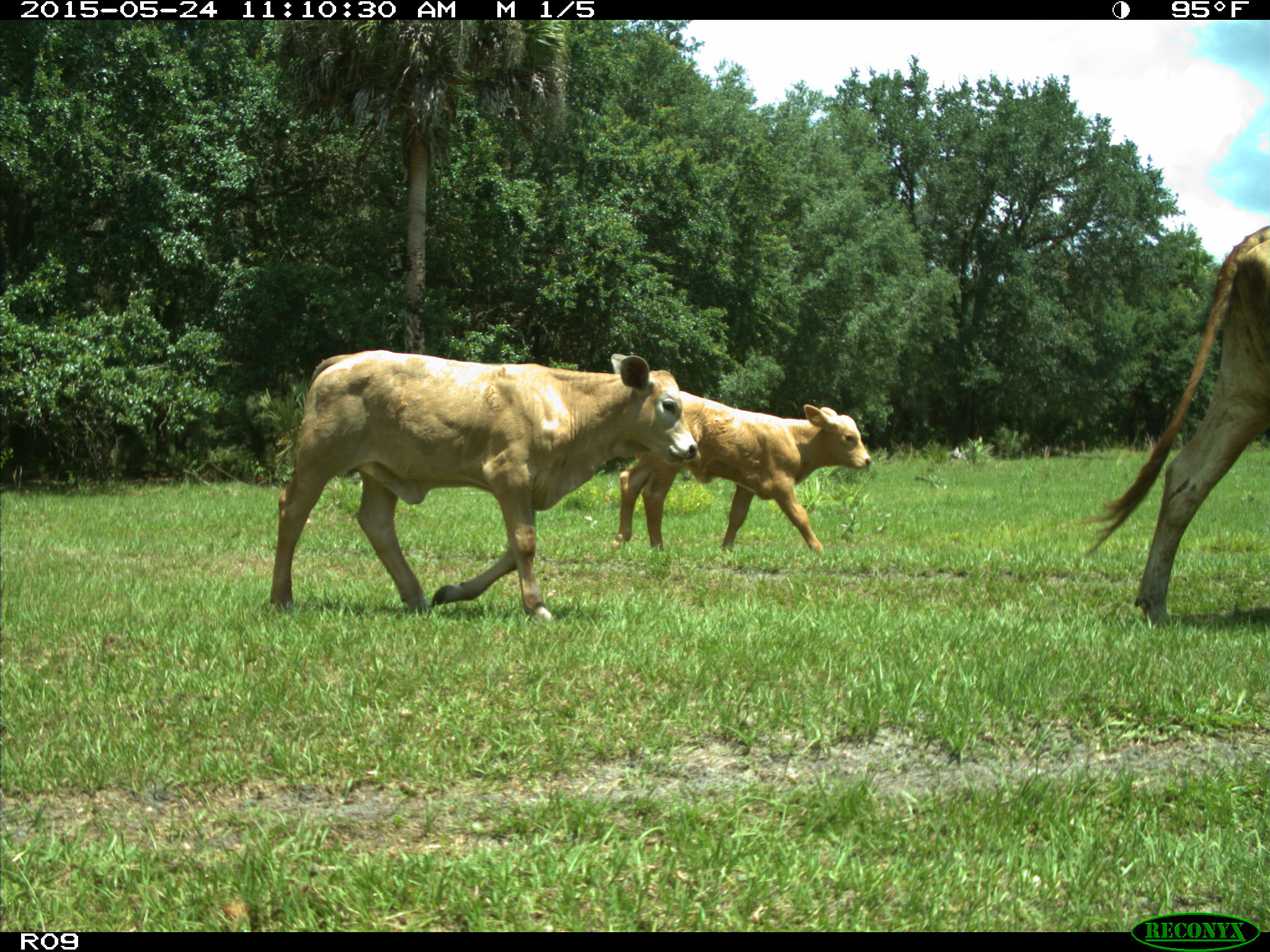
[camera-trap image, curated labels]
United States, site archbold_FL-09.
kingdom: Animalia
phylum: Chordata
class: Mammalia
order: Artiodactyla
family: Bovidae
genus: Bos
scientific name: Bos taurus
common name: domestic cow